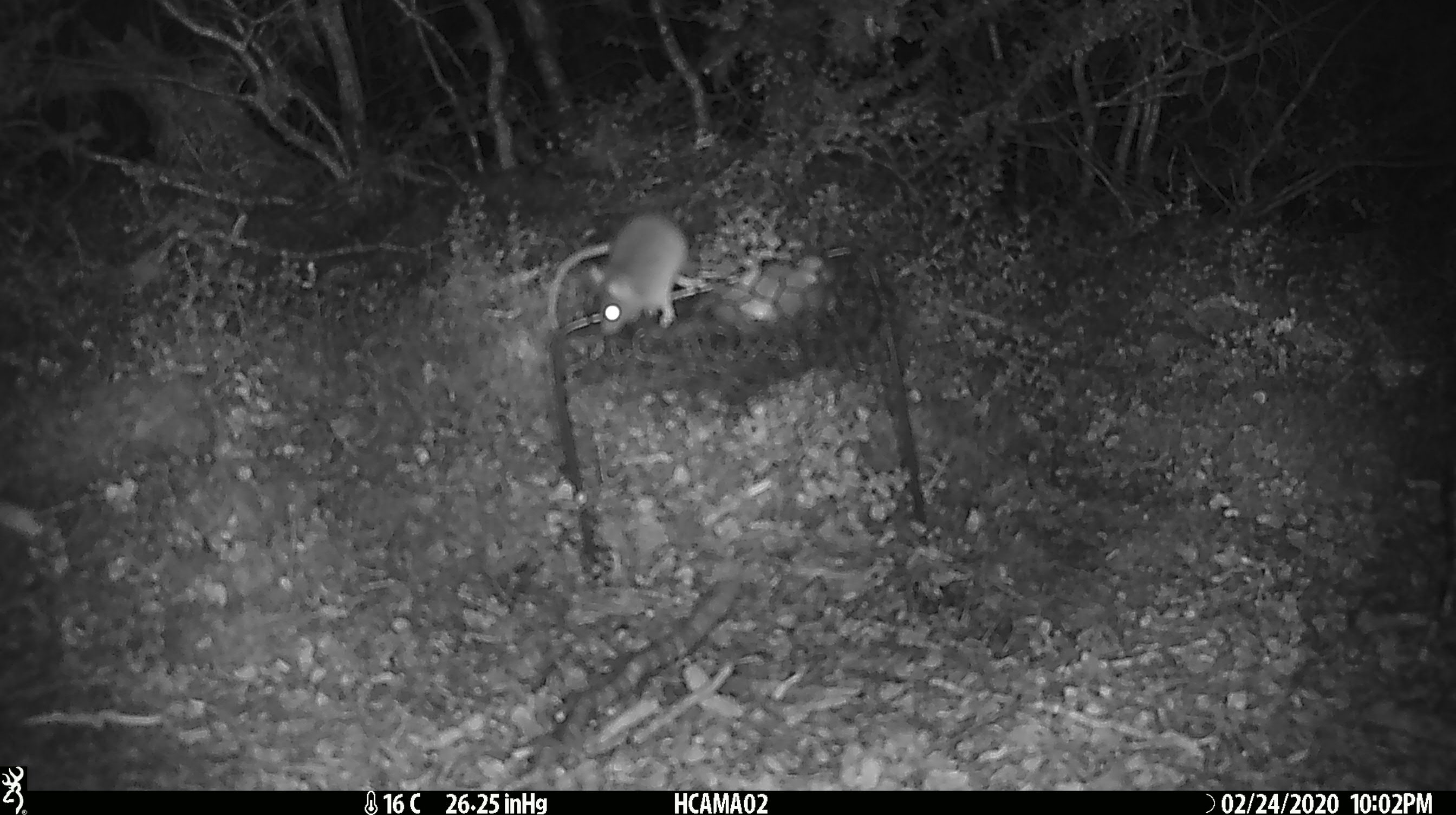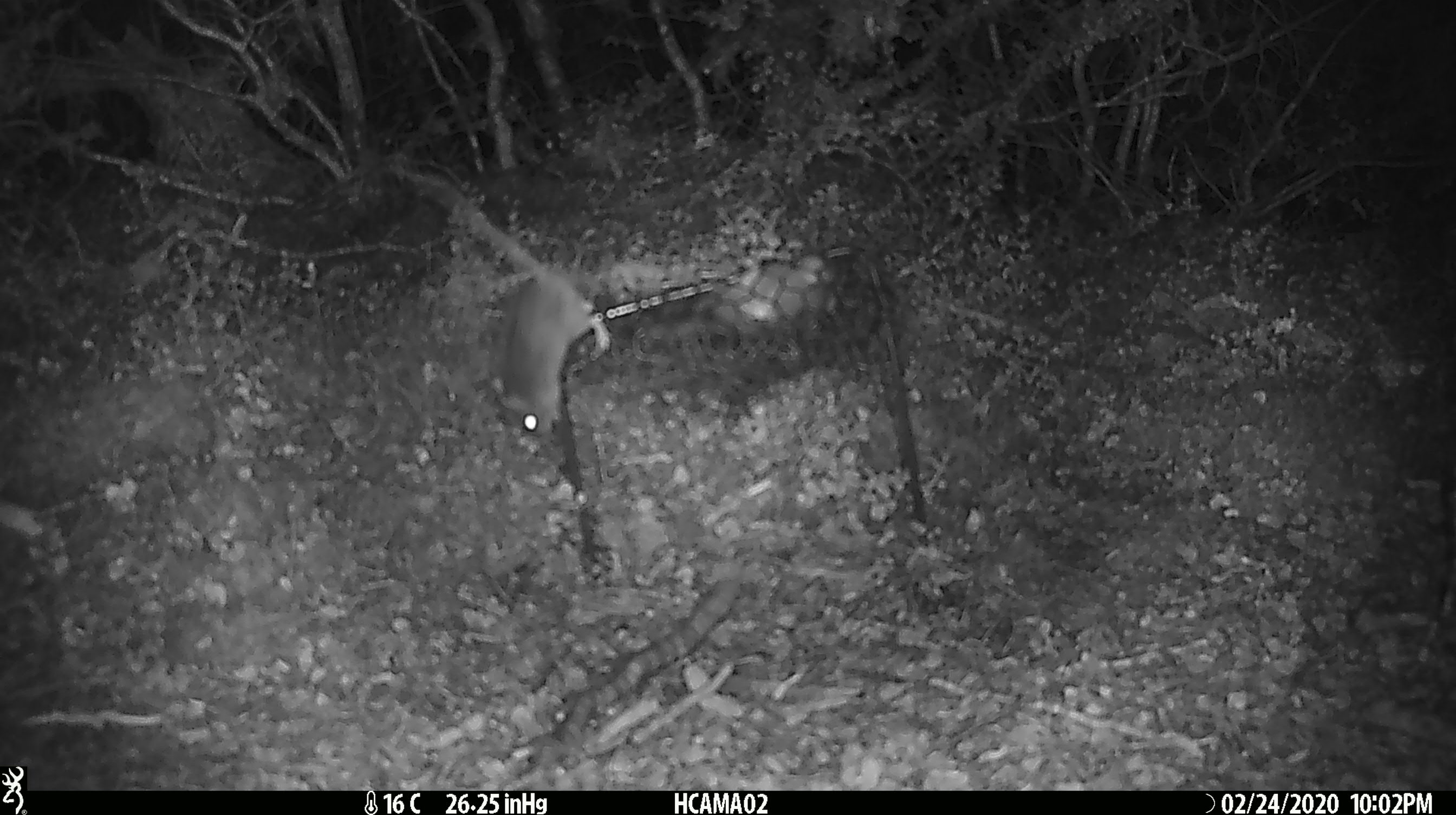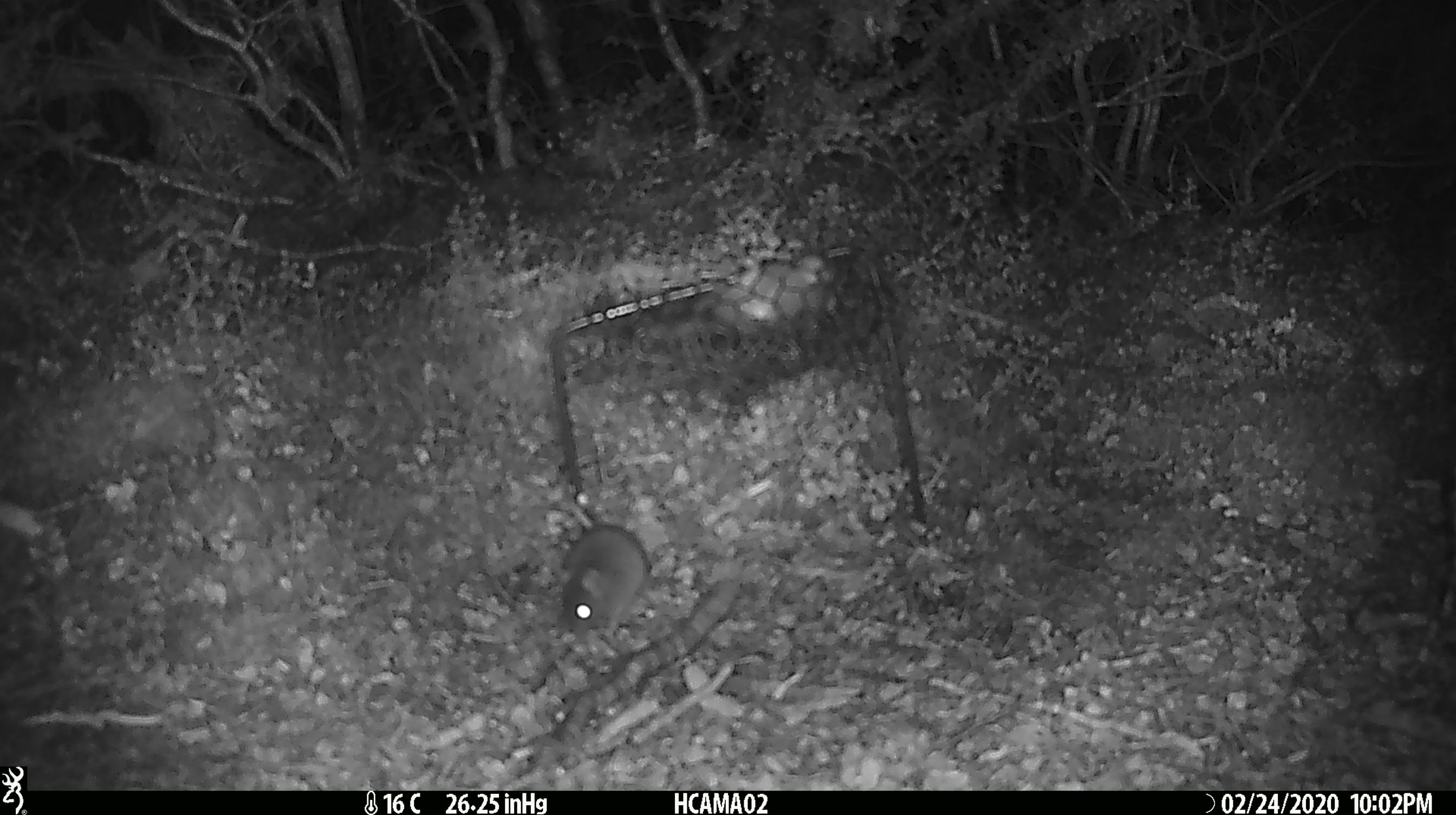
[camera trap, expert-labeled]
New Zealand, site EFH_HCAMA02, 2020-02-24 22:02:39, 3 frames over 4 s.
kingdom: Animalia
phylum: Chordata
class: Mammalia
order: Rodentia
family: Muridae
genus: Mus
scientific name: Mus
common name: mouse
Mouse (Mus).